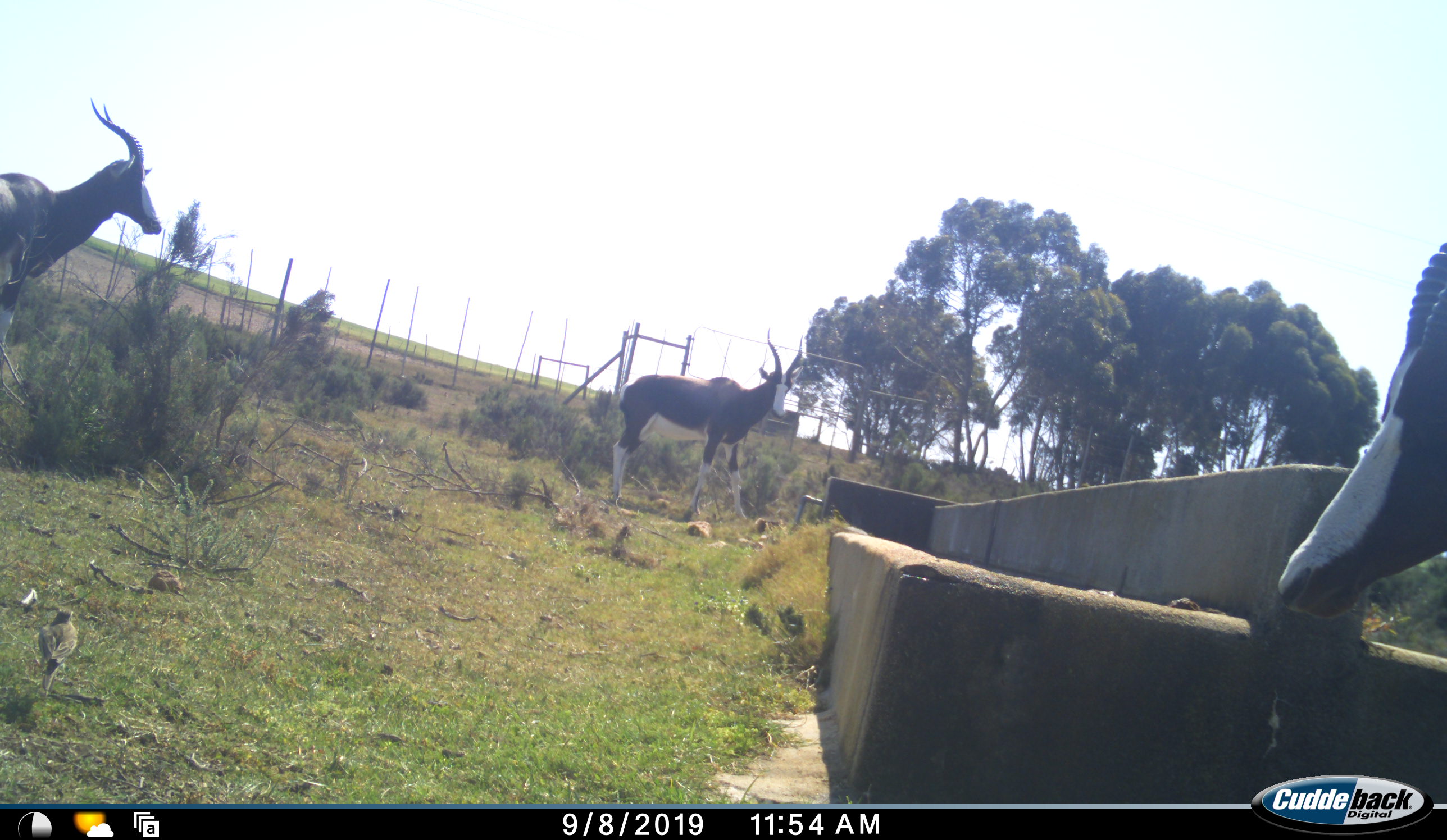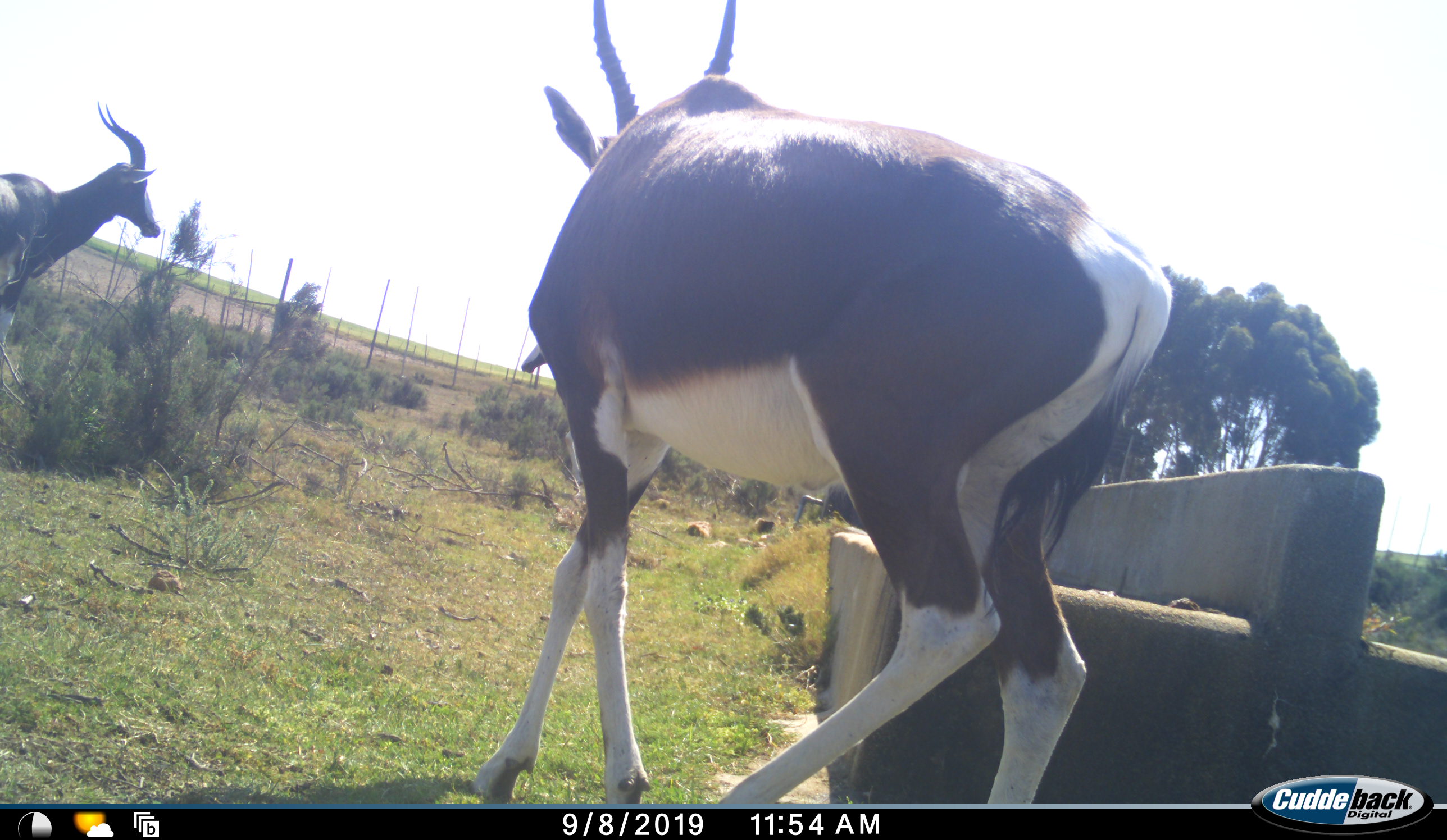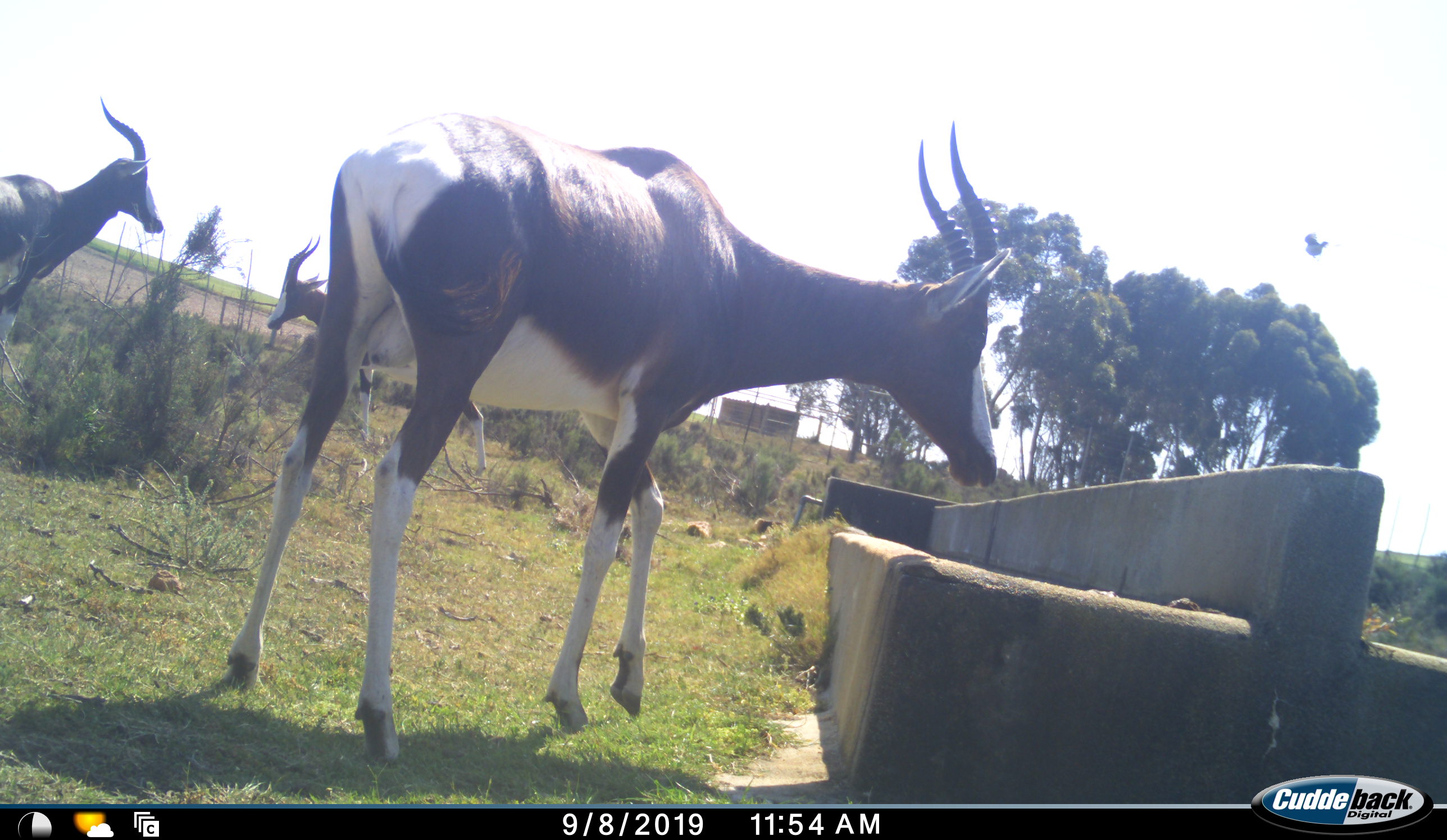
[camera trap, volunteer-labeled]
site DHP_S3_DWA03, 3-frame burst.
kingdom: Animalia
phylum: Chordata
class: Mammalia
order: Artiodactyla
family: Bovidae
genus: Damaliscus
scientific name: Damaliscus pygargus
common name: bontebok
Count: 3.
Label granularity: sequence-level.